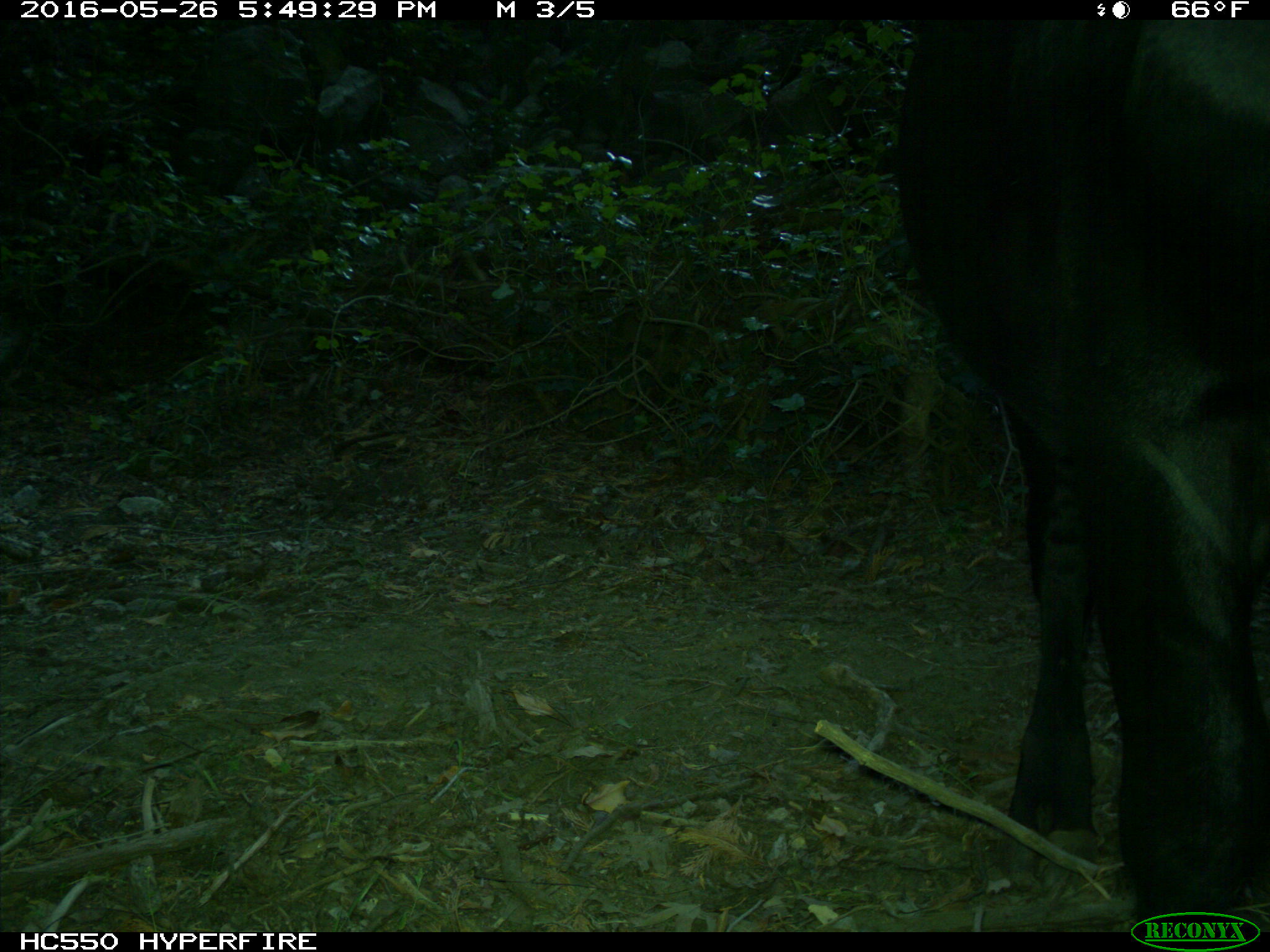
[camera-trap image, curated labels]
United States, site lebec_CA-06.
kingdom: Animalia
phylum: Chordata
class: Mammalia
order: Artiodactyla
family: Bovidae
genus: Bos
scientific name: Bos taurus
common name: domestic cow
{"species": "Bos taurus (domestic cow)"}